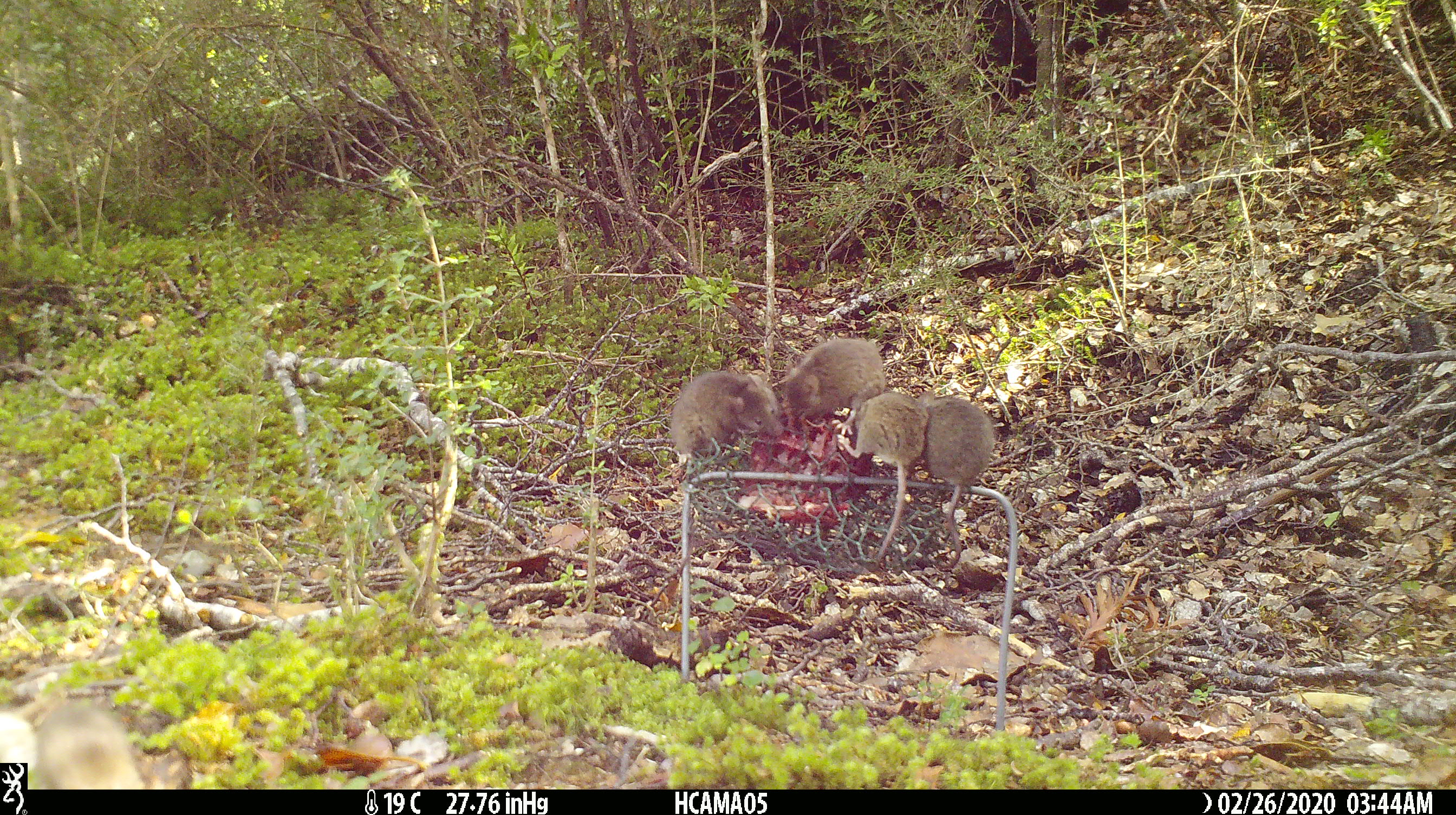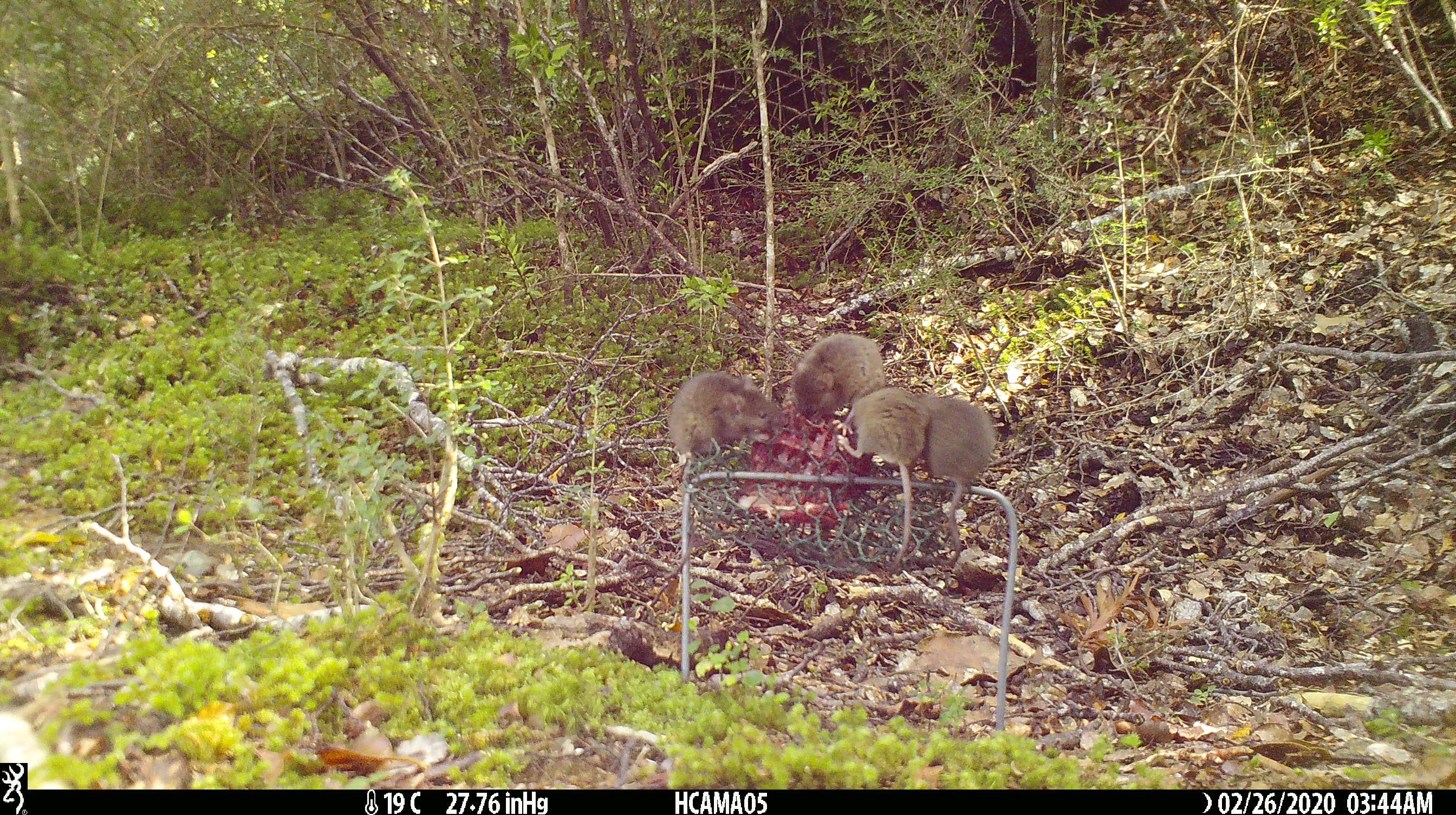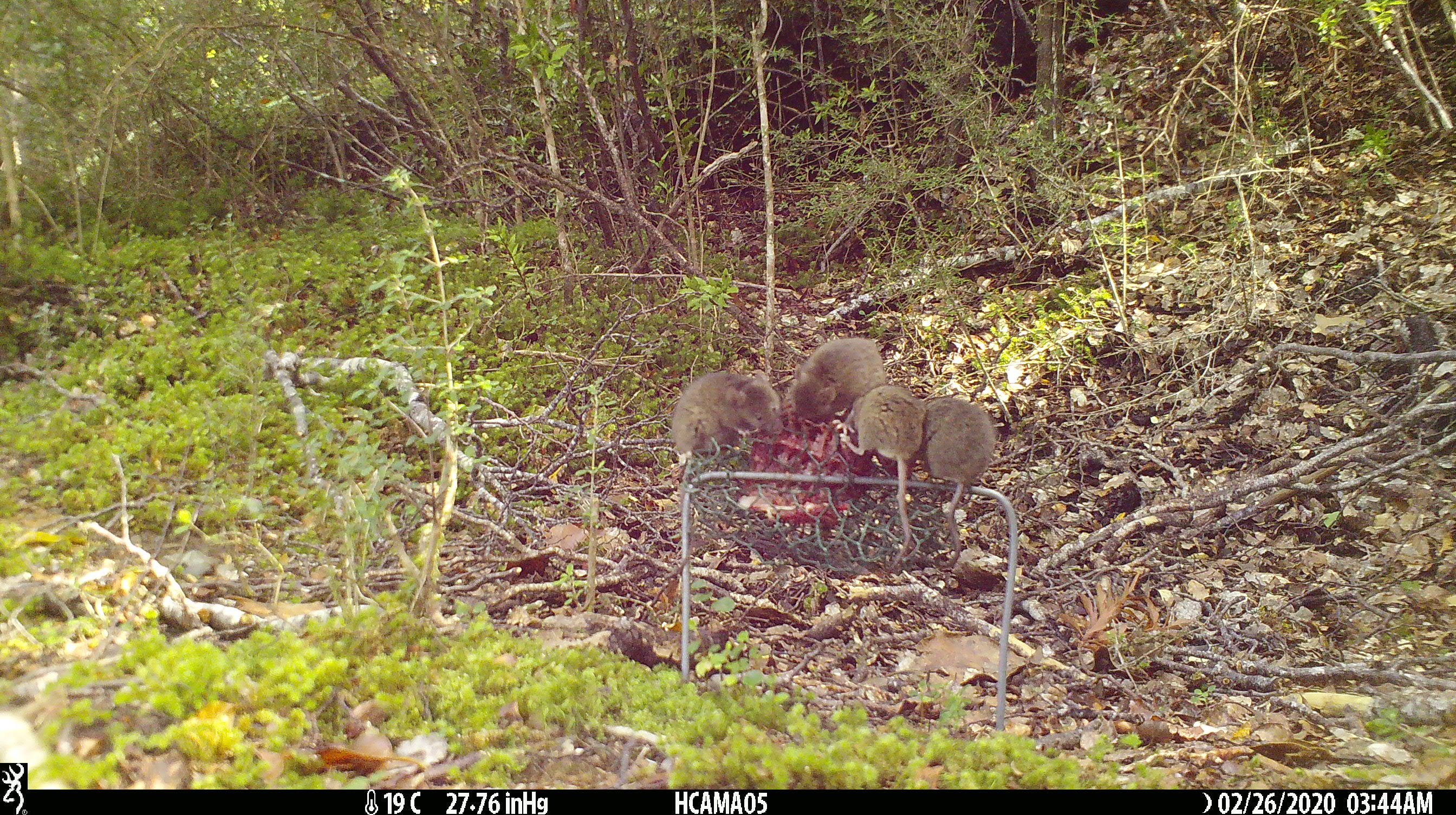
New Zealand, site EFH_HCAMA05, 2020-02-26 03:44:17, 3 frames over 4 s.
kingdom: Animalia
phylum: Chordata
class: Mammalia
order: Rodentia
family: Muridae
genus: Mus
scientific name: Mus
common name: mouse